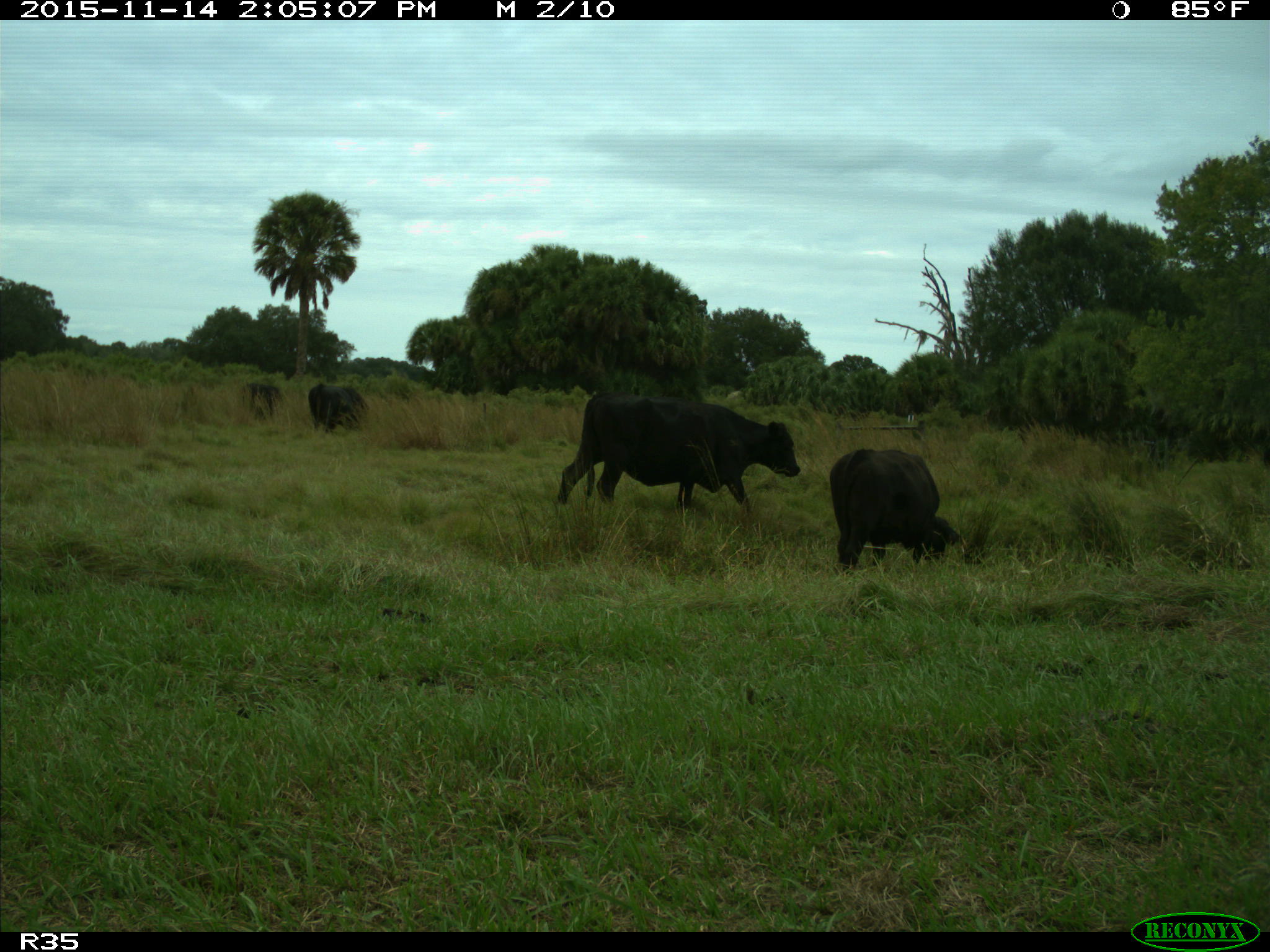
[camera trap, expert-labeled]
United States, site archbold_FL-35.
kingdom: Animalia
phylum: Chordata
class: Mammalia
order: Artiodactyla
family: Bovidae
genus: Bos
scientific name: Bos taurus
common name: domestic cow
Bos taurus (domestic cow).